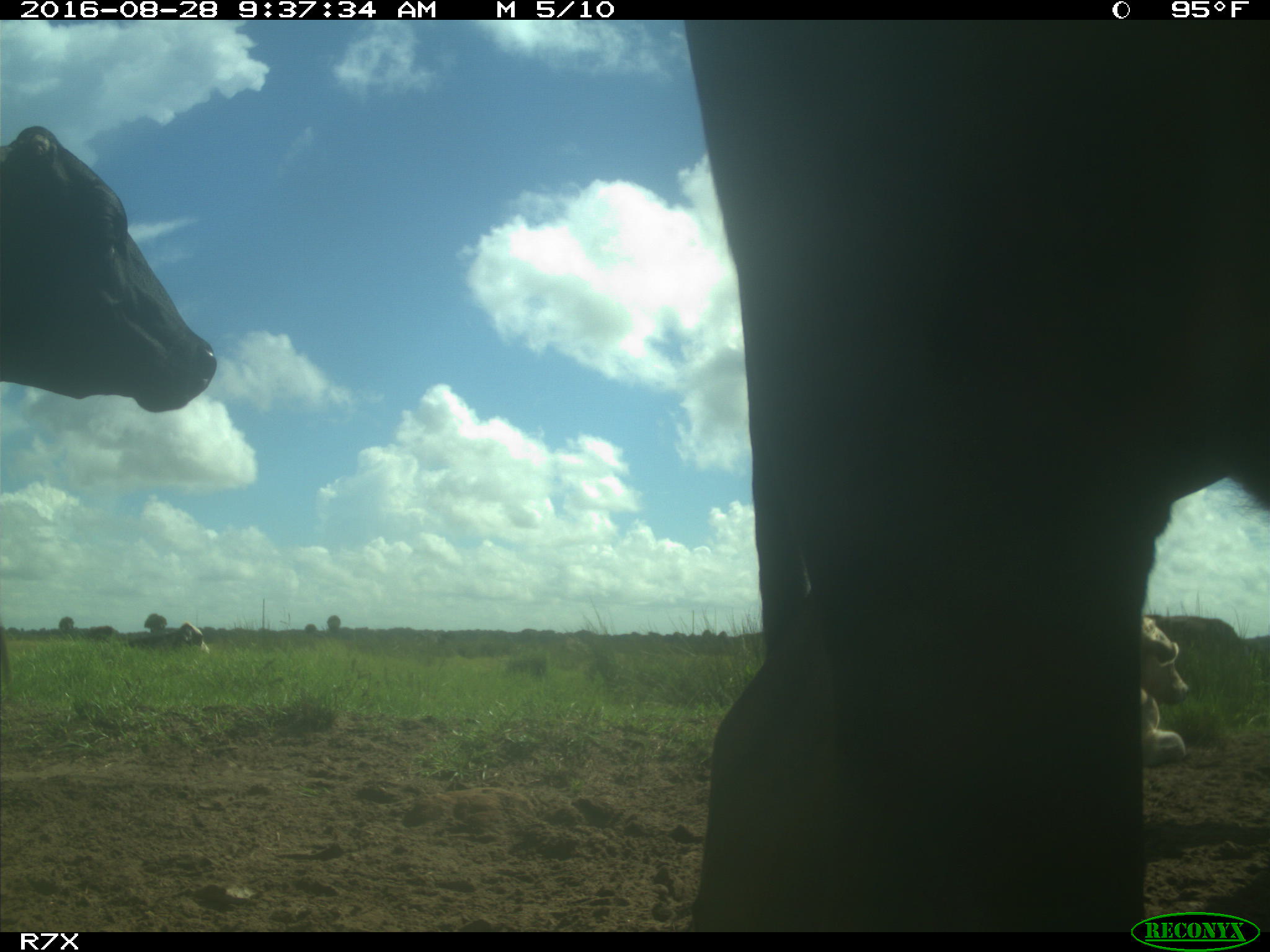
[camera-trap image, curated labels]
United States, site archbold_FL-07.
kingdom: Animalia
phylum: Chordata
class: Mammalia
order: Artiodactyla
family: Bovidae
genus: Bos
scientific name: Bos taurus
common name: domestic cow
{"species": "Bos taurus (domestic cow)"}